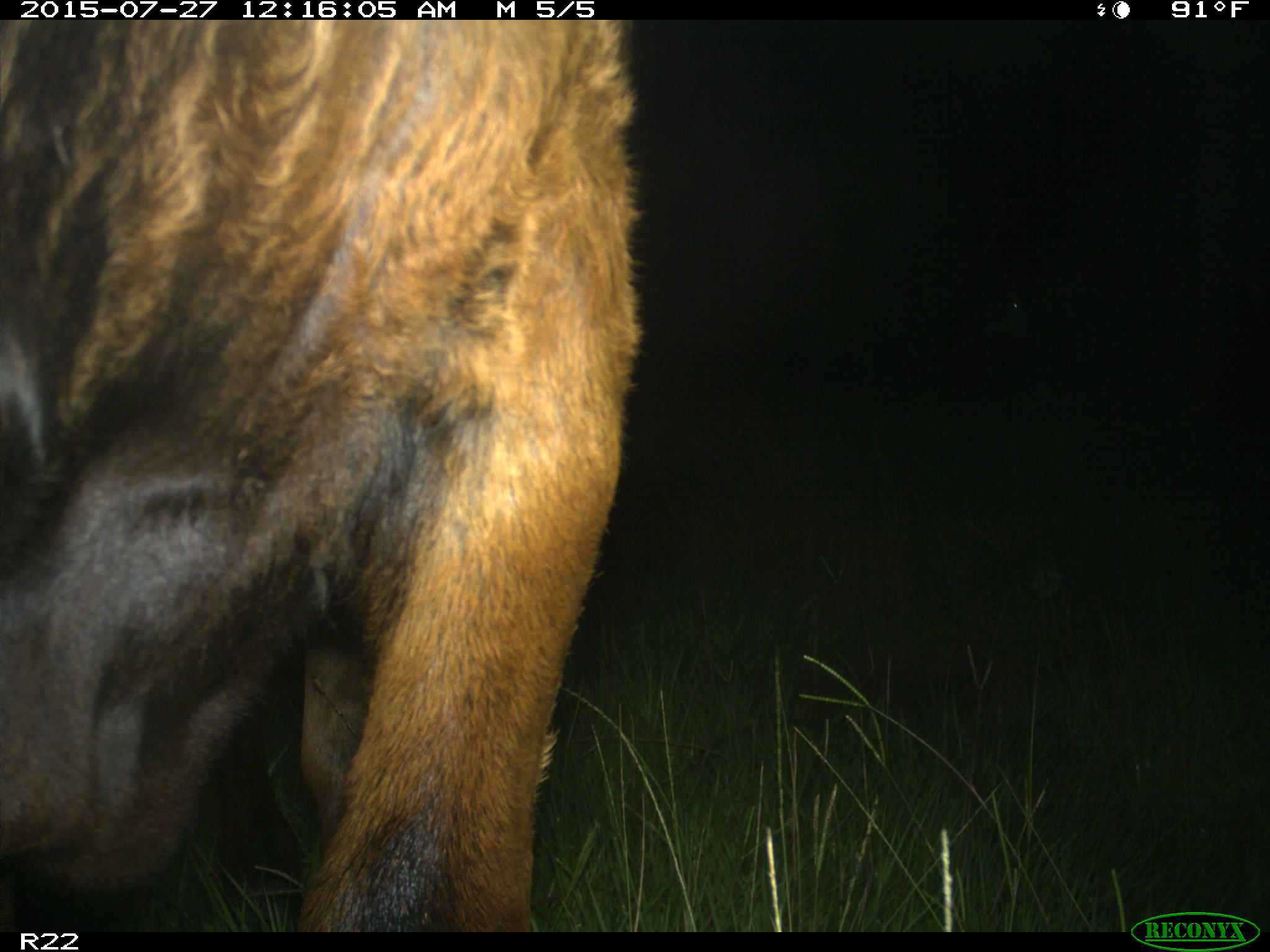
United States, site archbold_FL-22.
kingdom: Animalia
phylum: Chordata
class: Mammalia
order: Artiodactyla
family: Bovidae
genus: Bos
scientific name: Bos taurus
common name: domestic cow